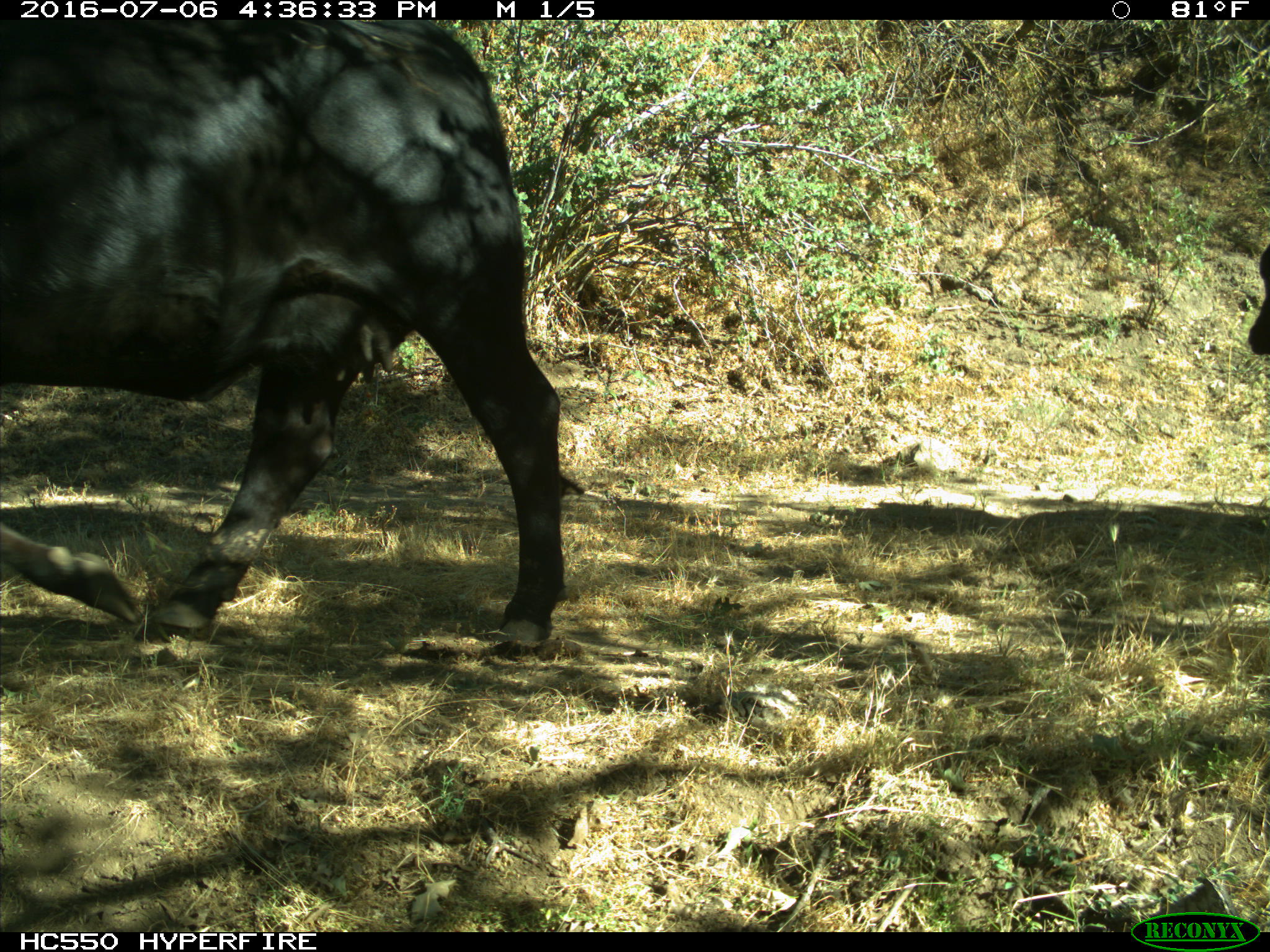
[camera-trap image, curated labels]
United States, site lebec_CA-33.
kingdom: Animalia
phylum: Chordata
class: Mammalia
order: Artiodactyla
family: Bovidae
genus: Bos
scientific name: Bos taurus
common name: domestic cow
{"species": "Bos taurus (domestic cow)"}